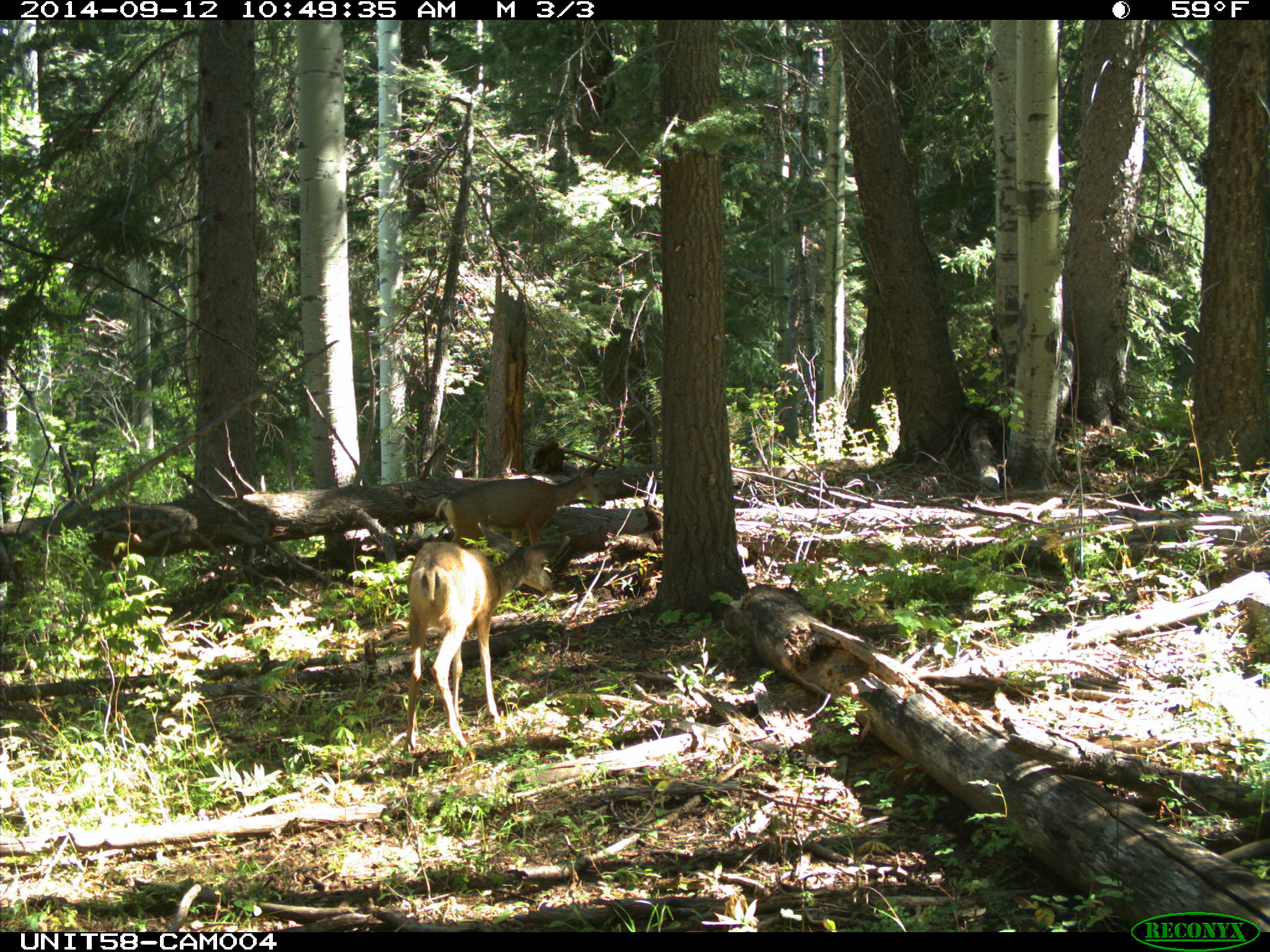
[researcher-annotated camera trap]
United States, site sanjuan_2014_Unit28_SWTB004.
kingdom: Animalia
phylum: Chordata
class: Mammalia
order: Artiodactyla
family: Cervidae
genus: Odocoileus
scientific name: Odocoileus hemionus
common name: mule deer